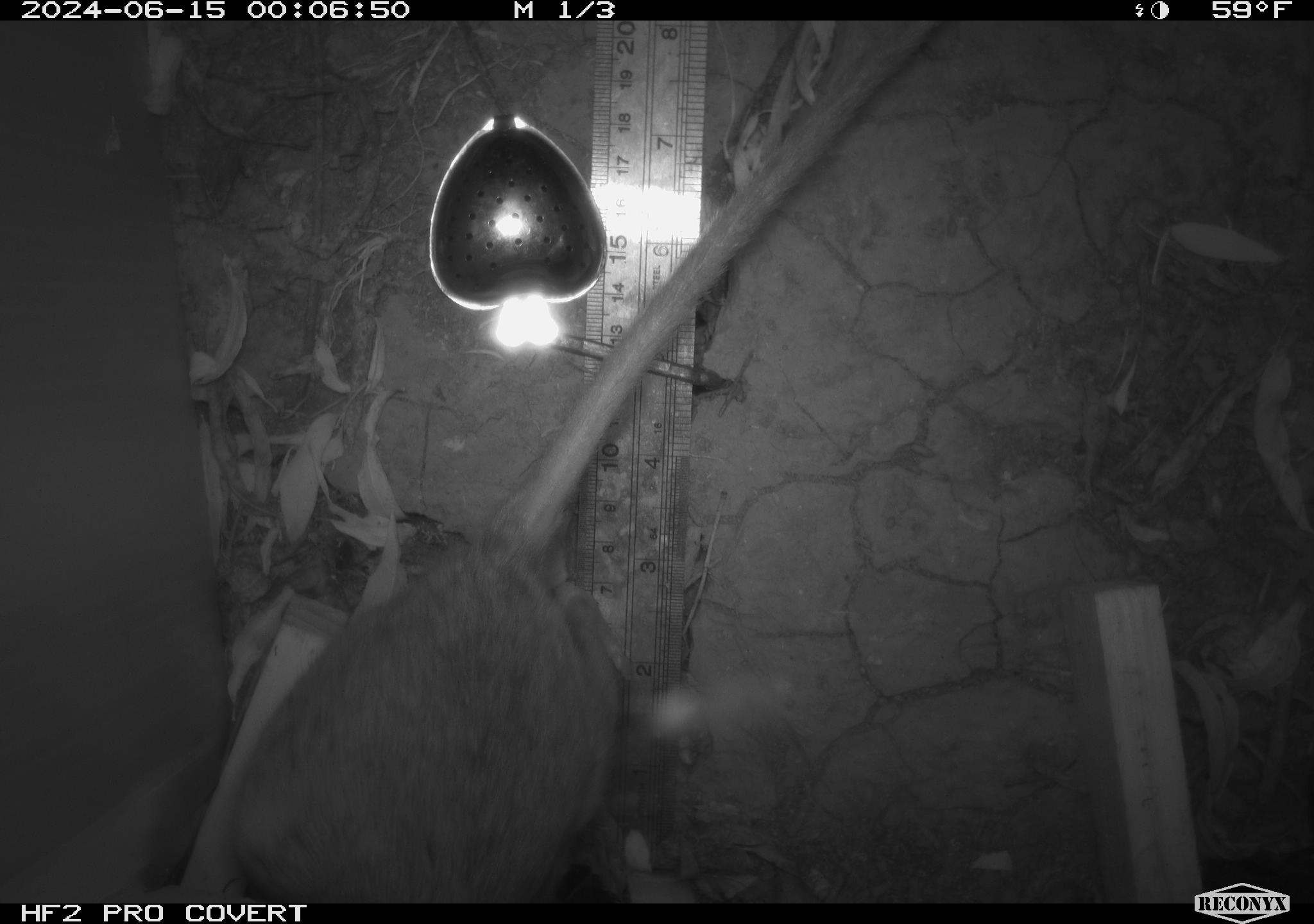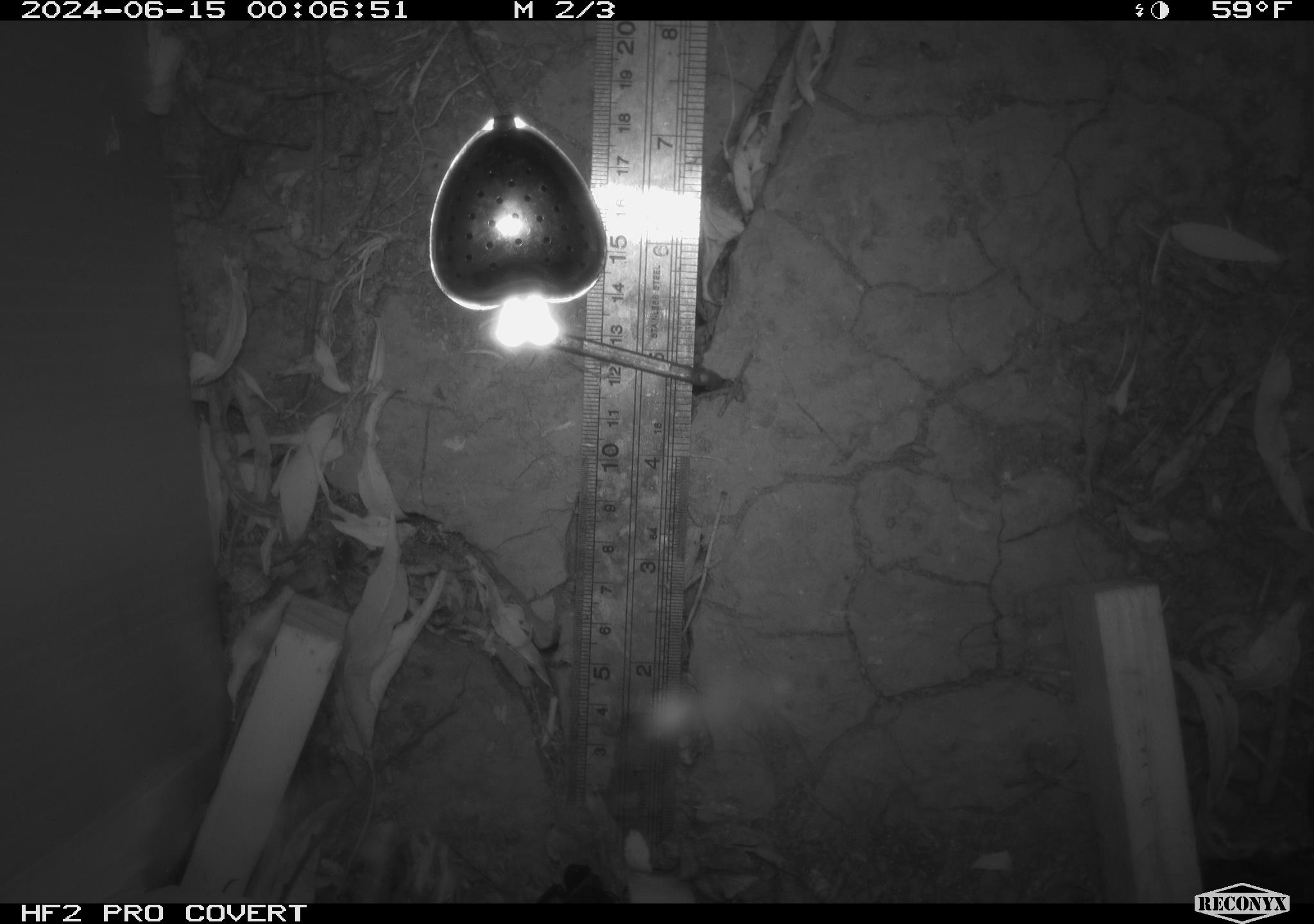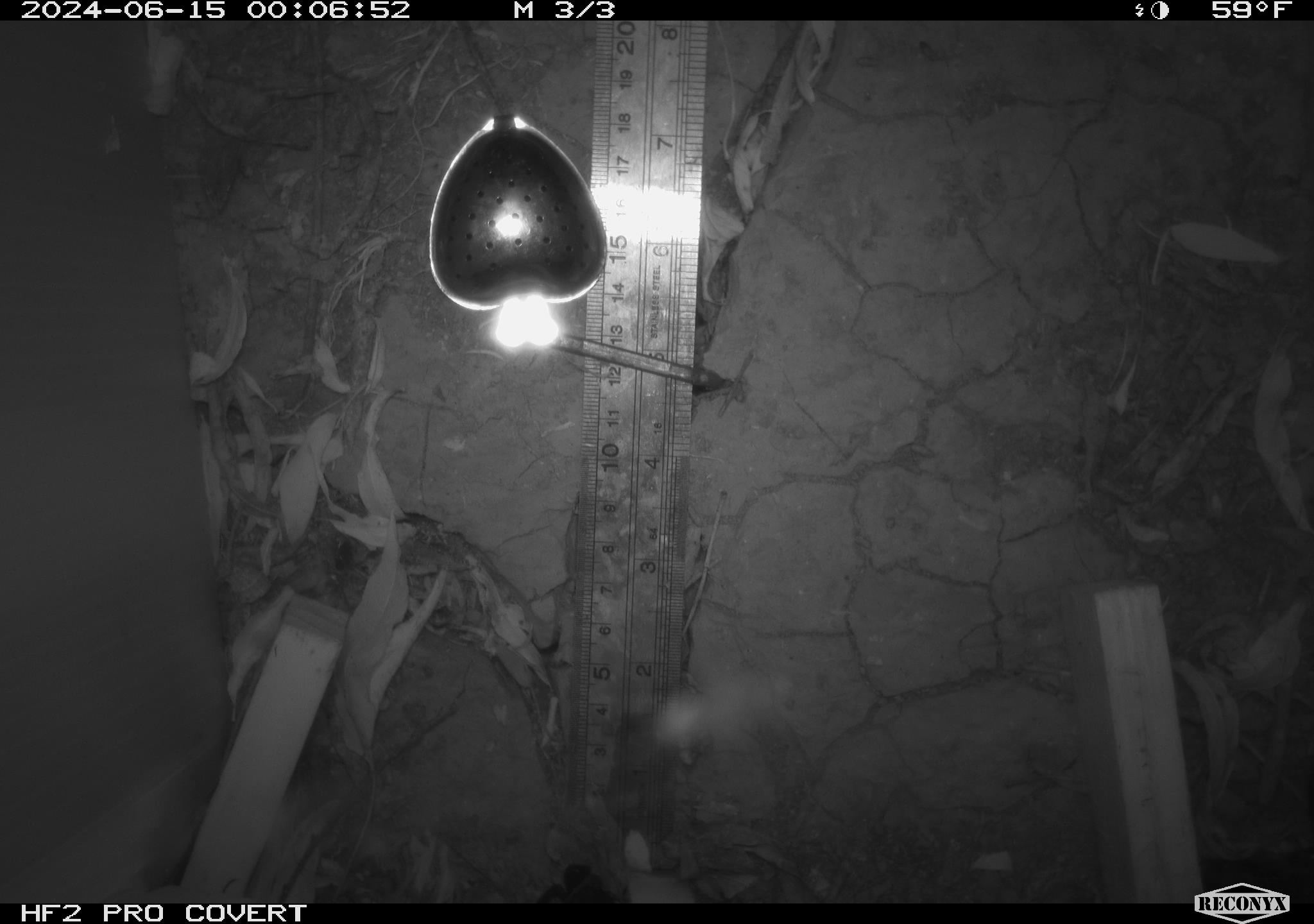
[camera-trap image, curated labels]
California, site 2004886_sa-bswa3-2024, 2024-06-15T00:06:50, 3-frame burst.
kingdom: Animalia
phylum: Chordata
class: Mammalia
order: Rodentia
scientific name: Rodentia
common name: woodrat or rat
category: woodrat or rat species